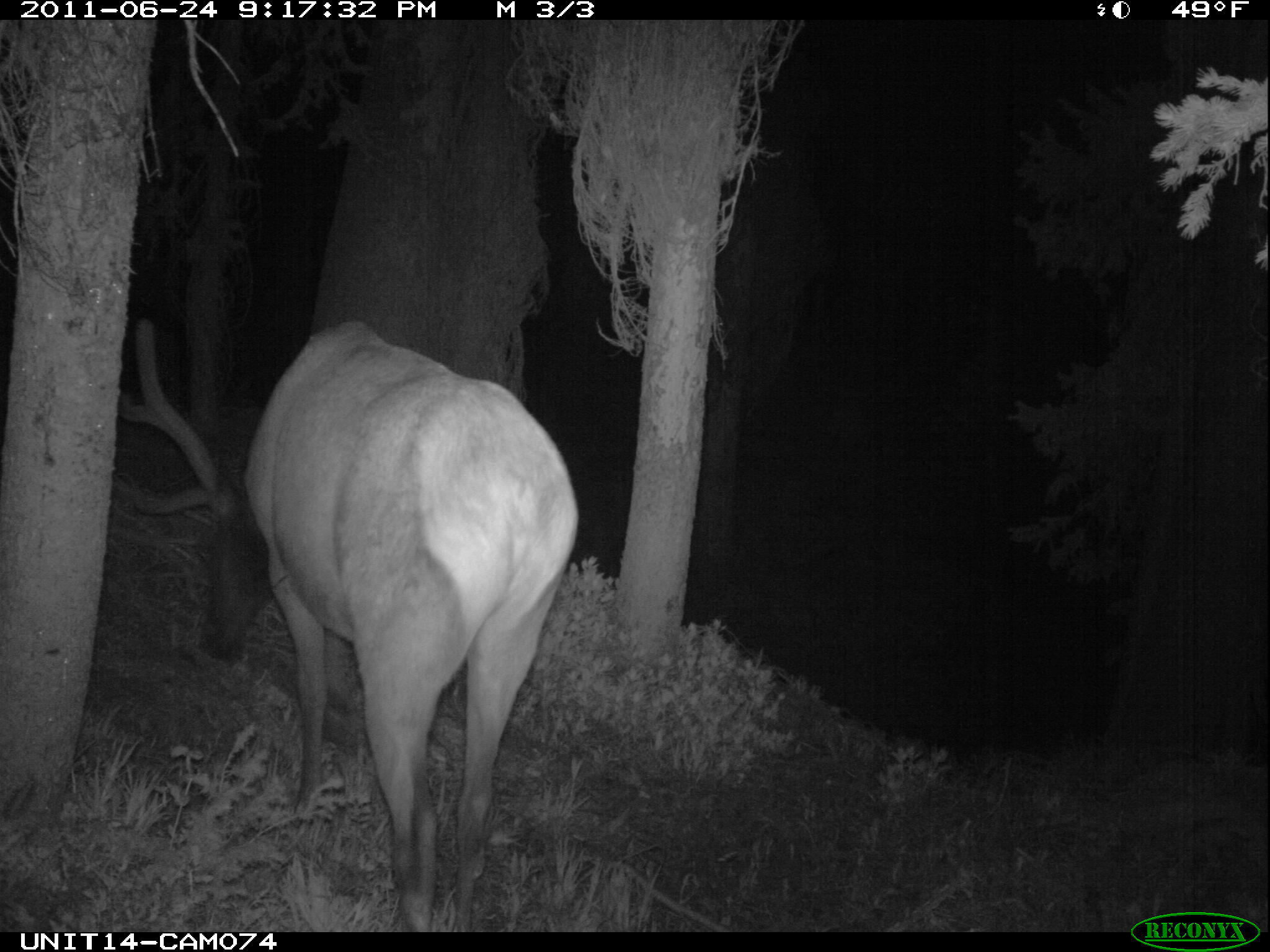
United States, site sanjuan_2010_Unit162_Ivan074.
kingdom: Animalia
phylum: Chordata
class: Mammalia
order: Artiodactyla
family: Cervidae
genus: Cervus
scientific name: Cervus elaphus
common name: red deer